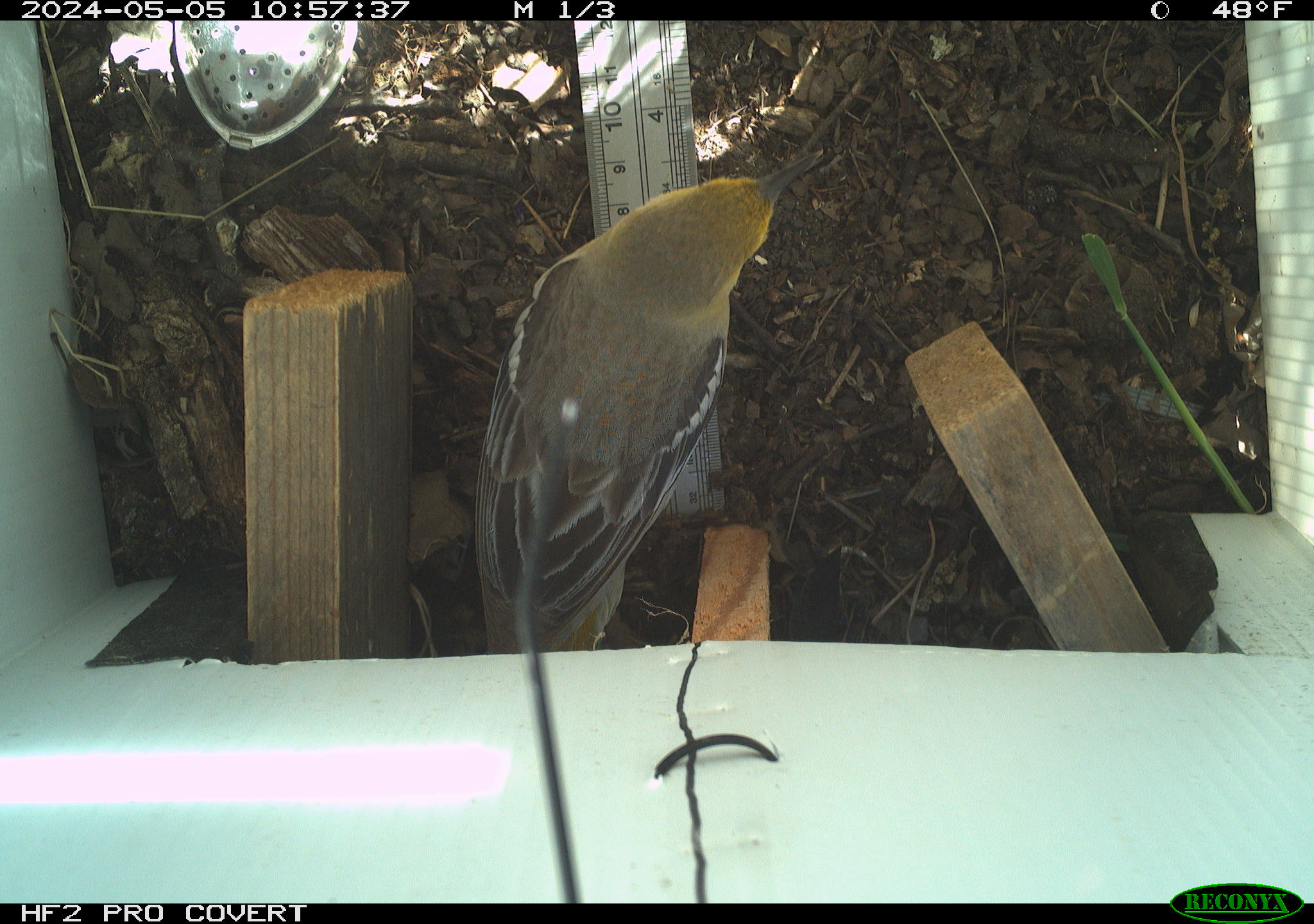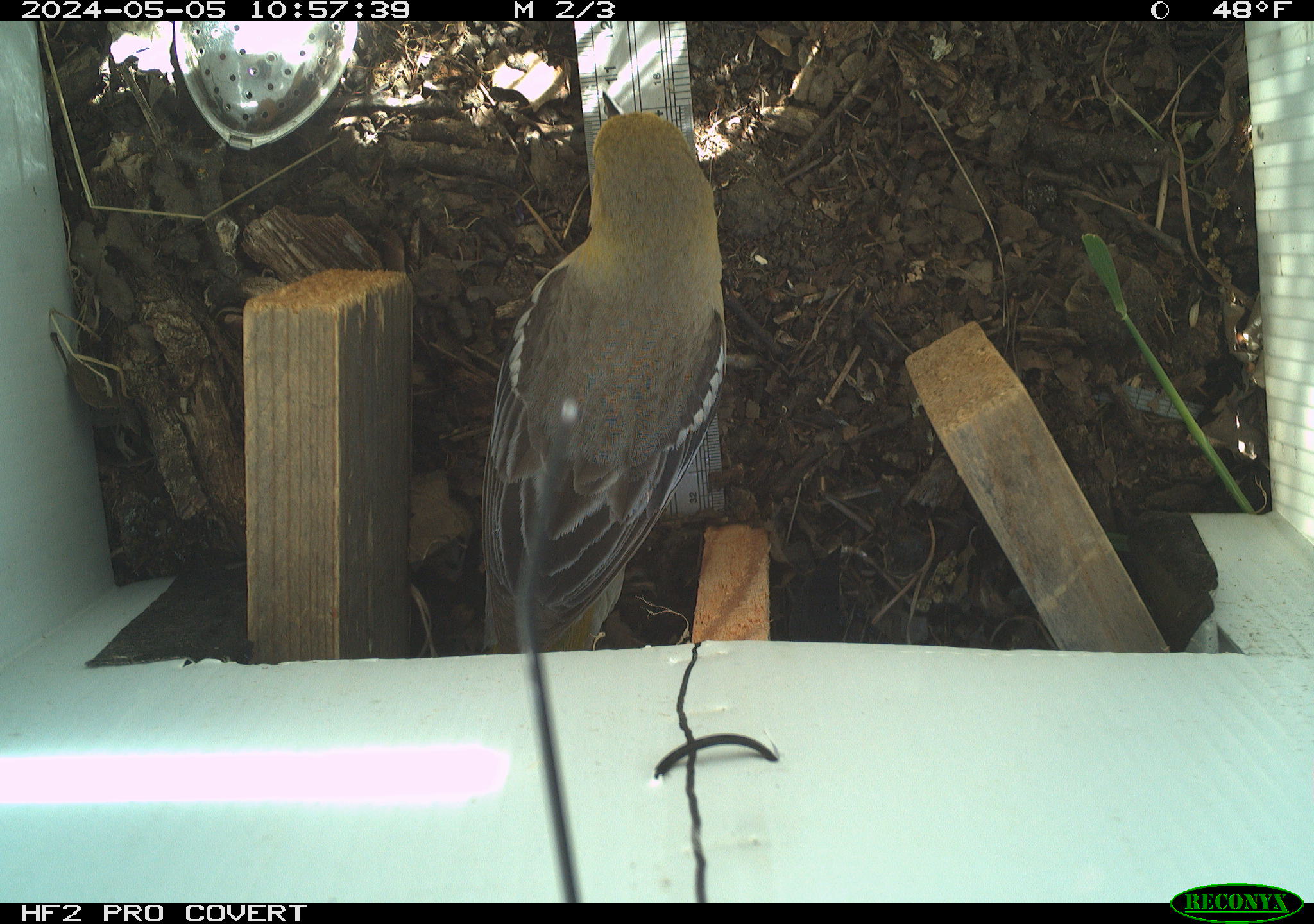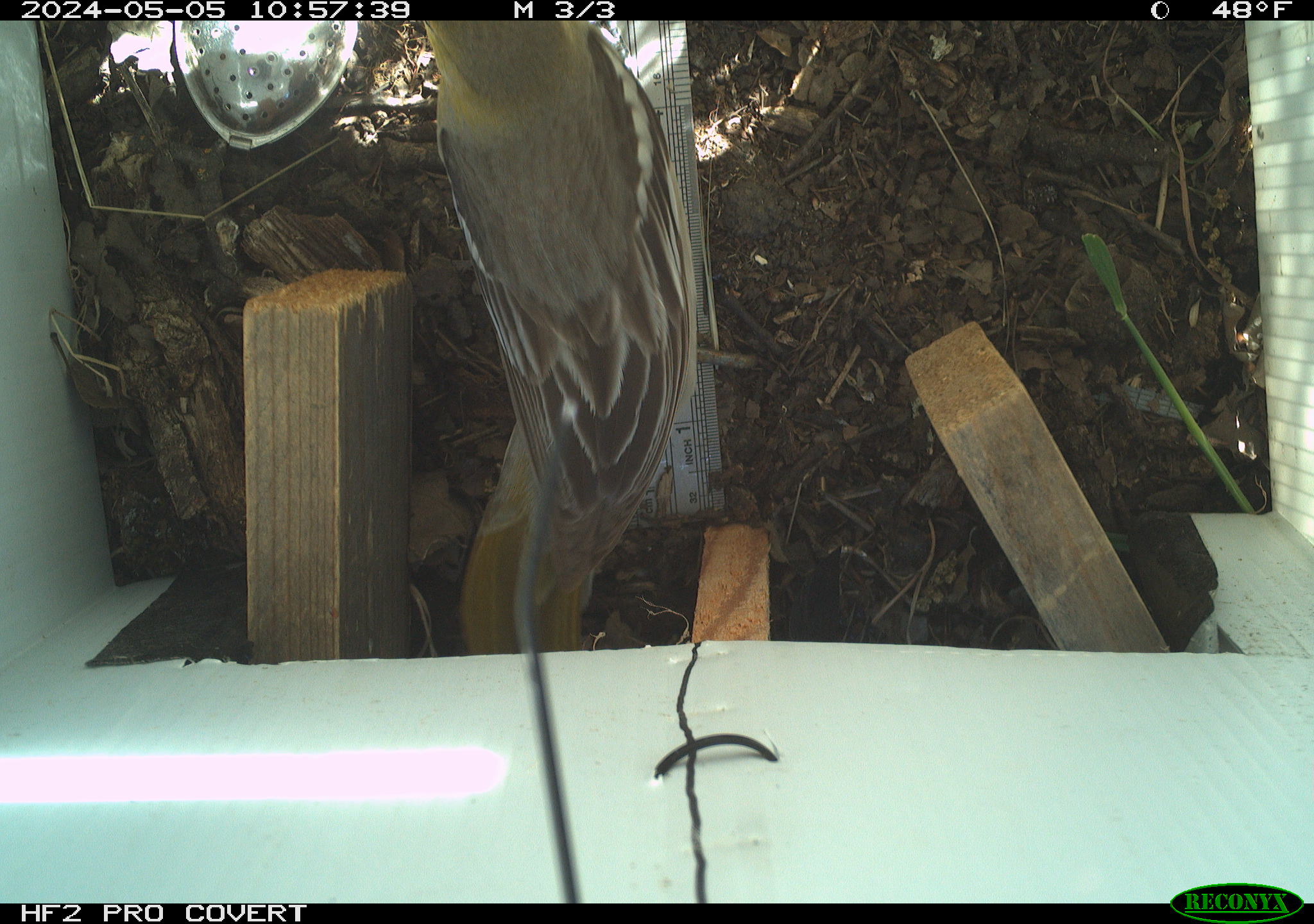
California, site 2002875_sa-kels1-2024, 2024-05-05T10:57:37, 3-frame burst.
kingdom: Animalia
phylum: Chordata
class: Aves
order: Passeriformes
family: Icteridae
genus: Icterus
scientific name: Icterus bullockii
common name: bullock's oriole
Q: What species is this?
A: Bullock's oriole (Icterus bullockii).